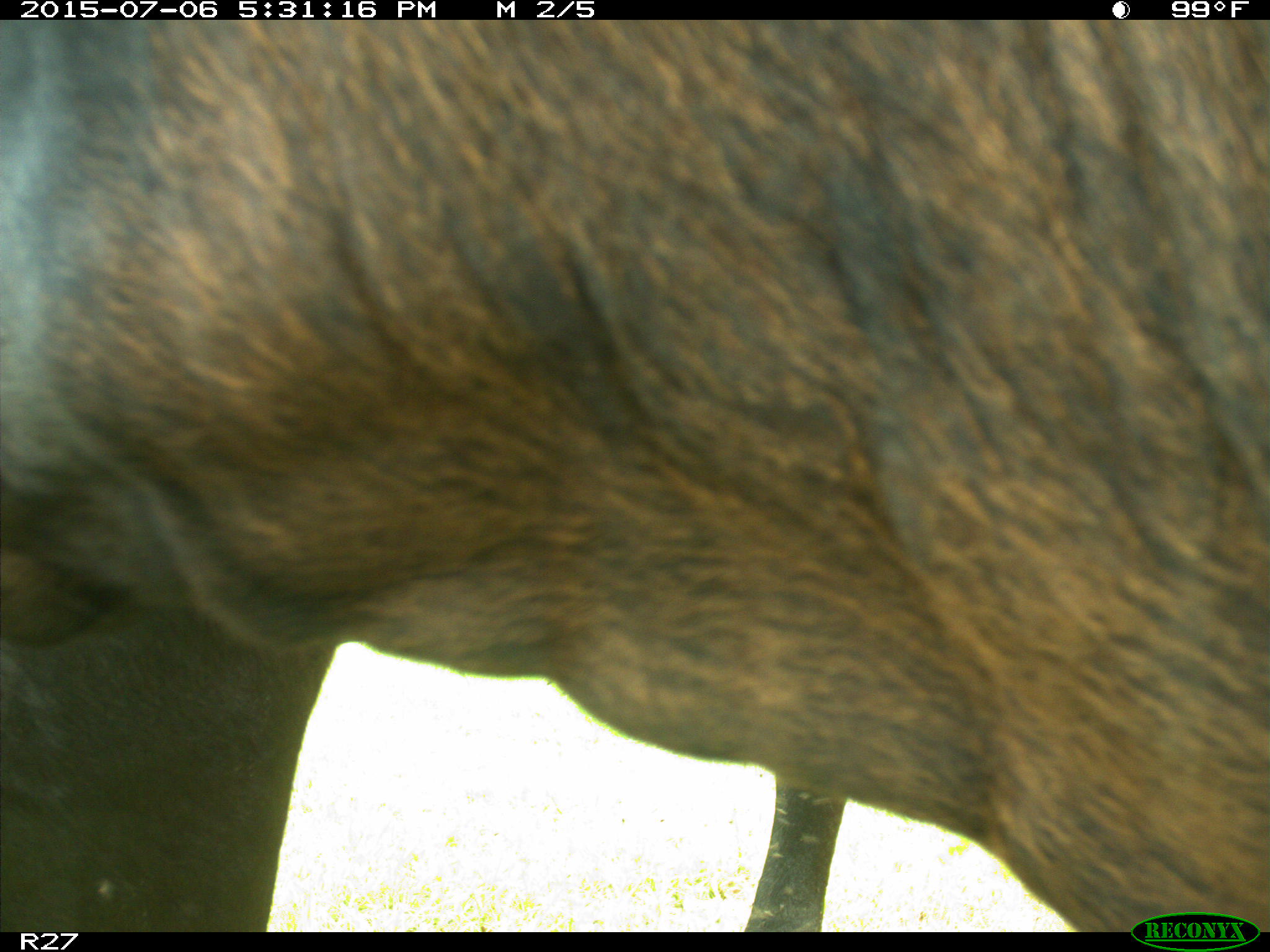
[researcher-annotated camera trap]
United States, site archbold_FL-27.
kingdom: Animalia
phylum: Chordata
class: Mammalia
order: Artiodactyla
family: Bovidae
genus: Bos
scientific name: Bos taurus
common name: domestic cow